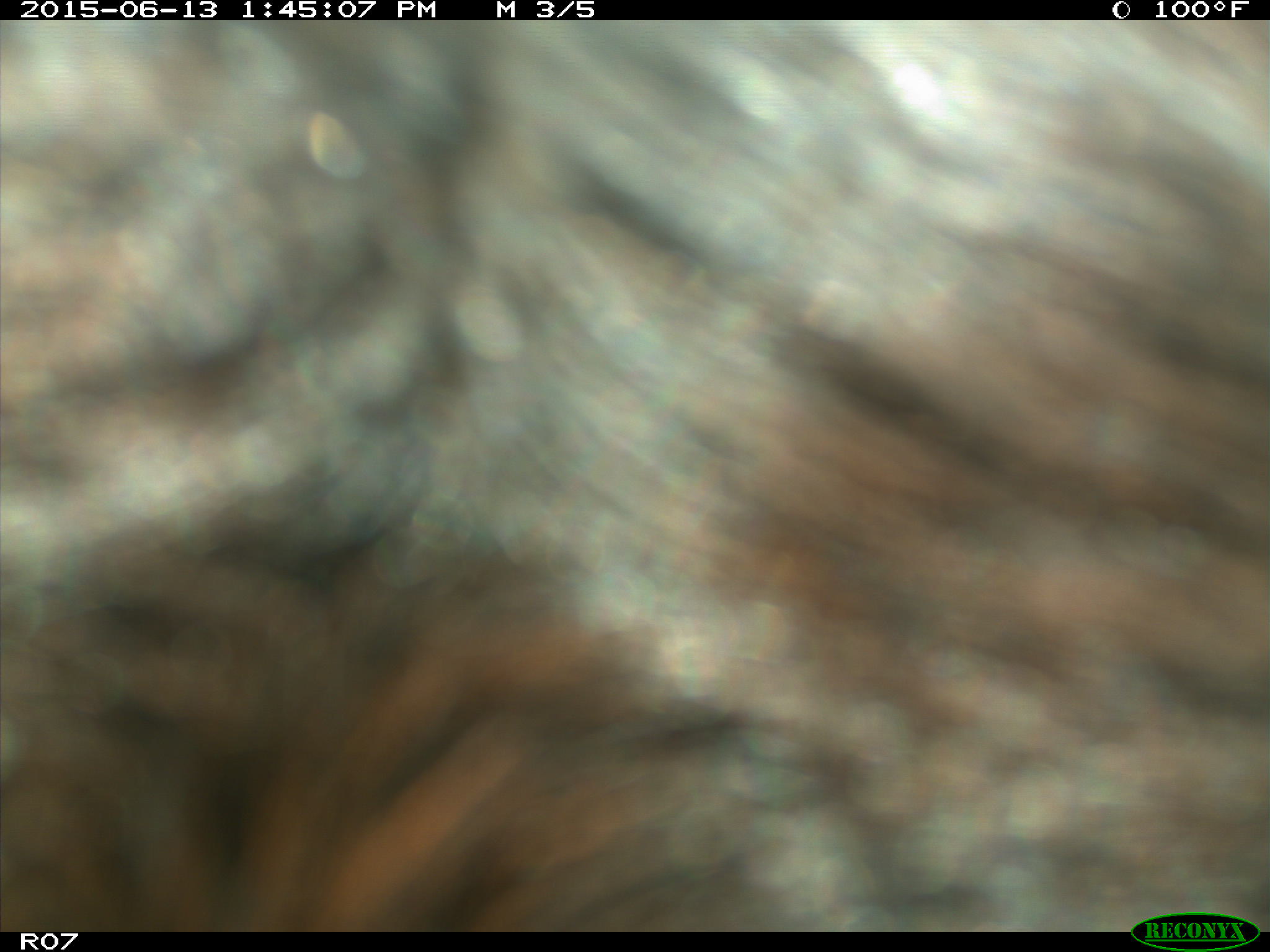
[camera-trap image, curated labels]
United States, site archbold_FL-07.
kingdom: Animalia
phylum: Chordata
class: Mammalia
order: Artiodactyla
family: Bovidae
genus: Bos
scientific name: Bos taurus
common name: domestic cow